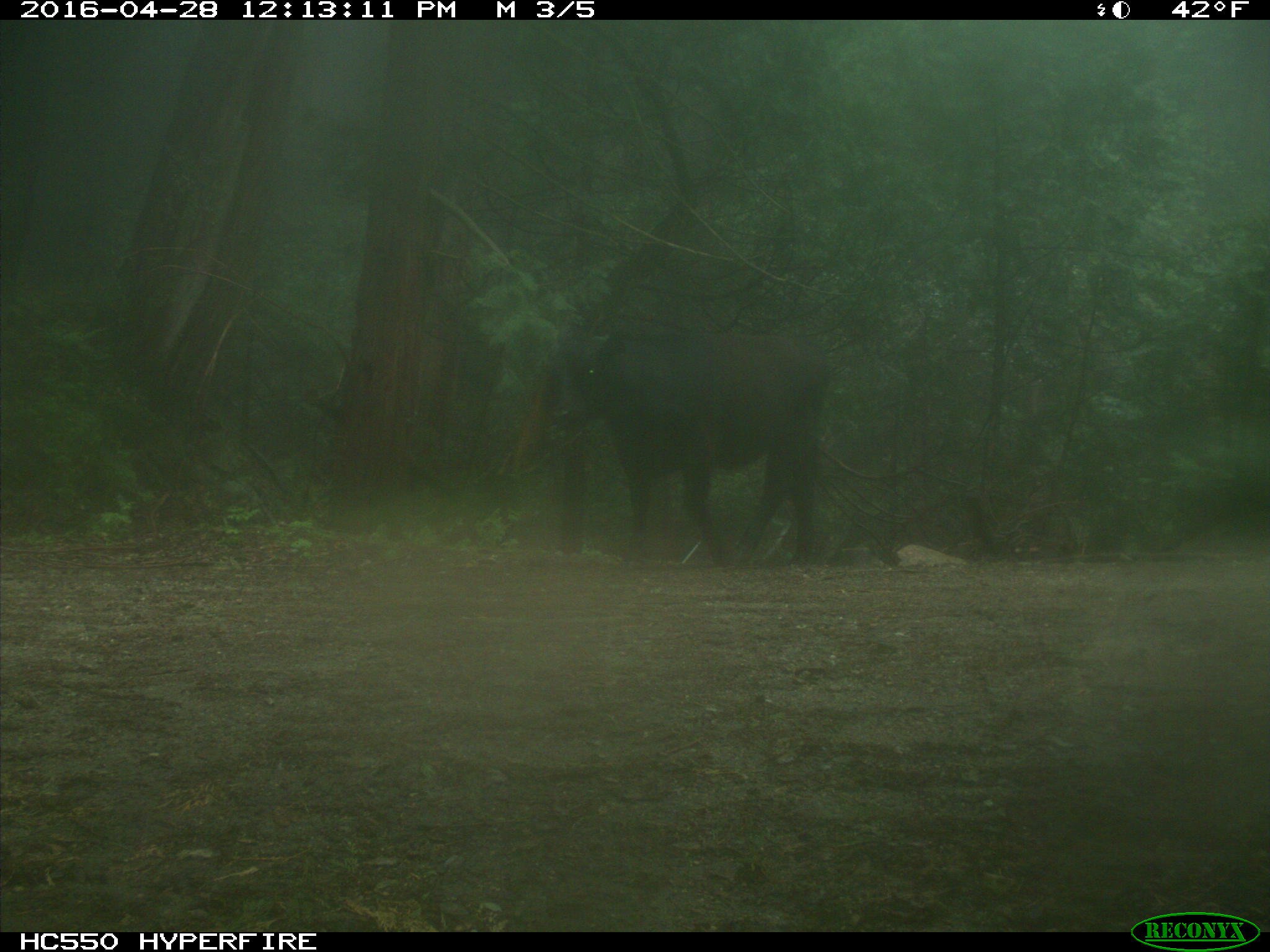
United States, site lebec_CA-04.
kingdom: Animalia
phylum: Chordata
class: Mammalia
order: Artiodactyla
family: Bovidae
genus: Bos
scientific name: Bos taurus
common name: domestic cow